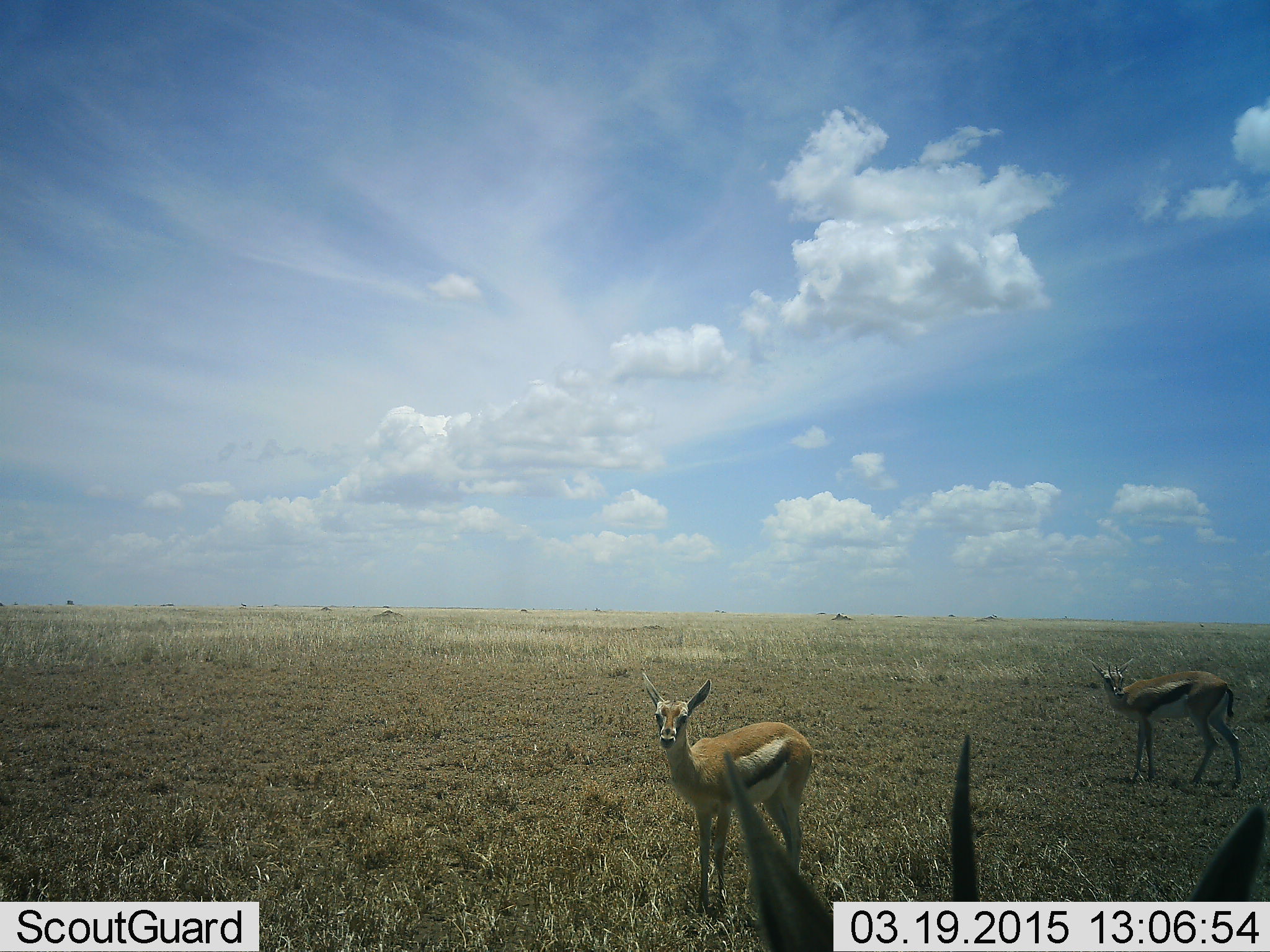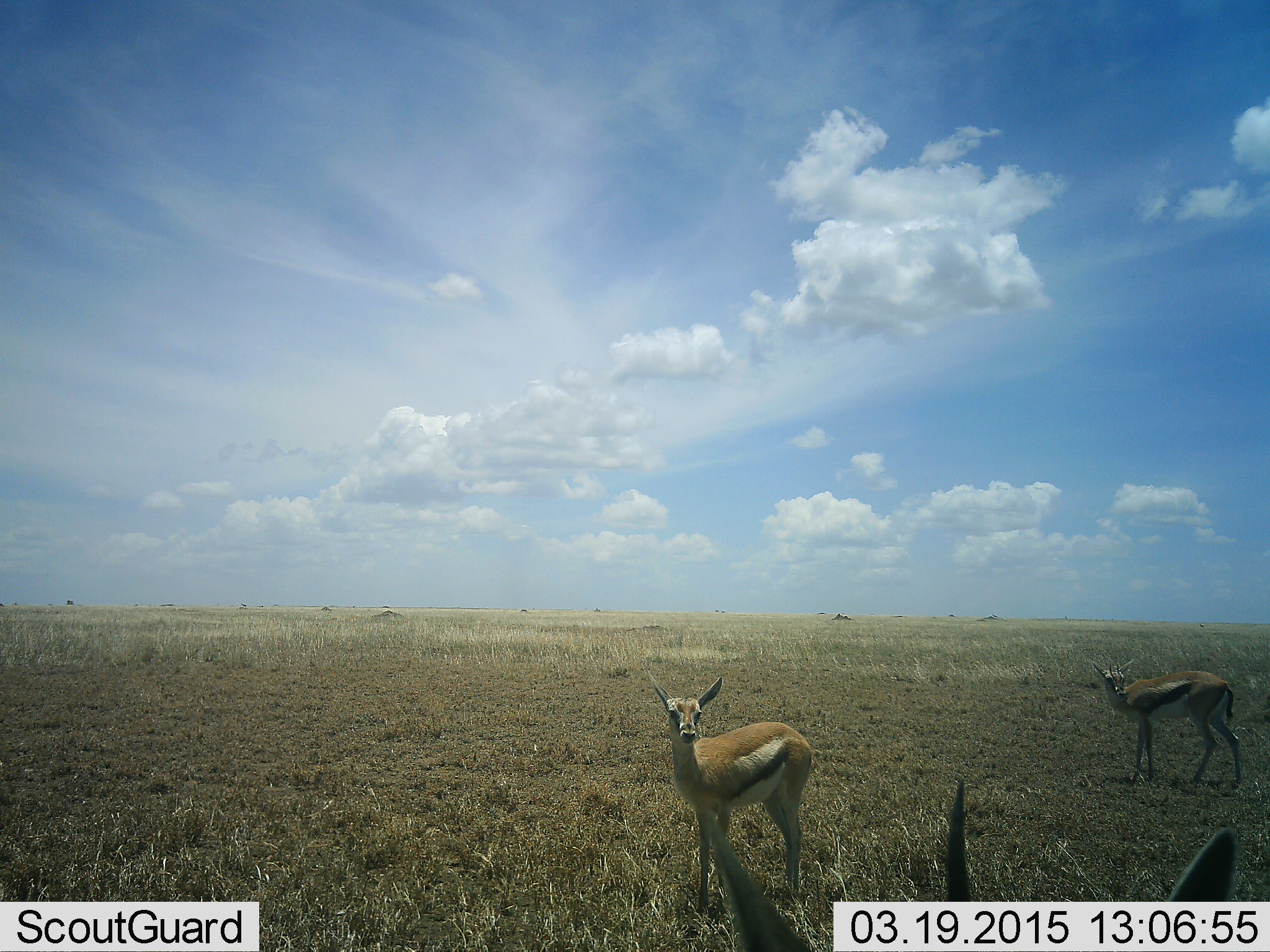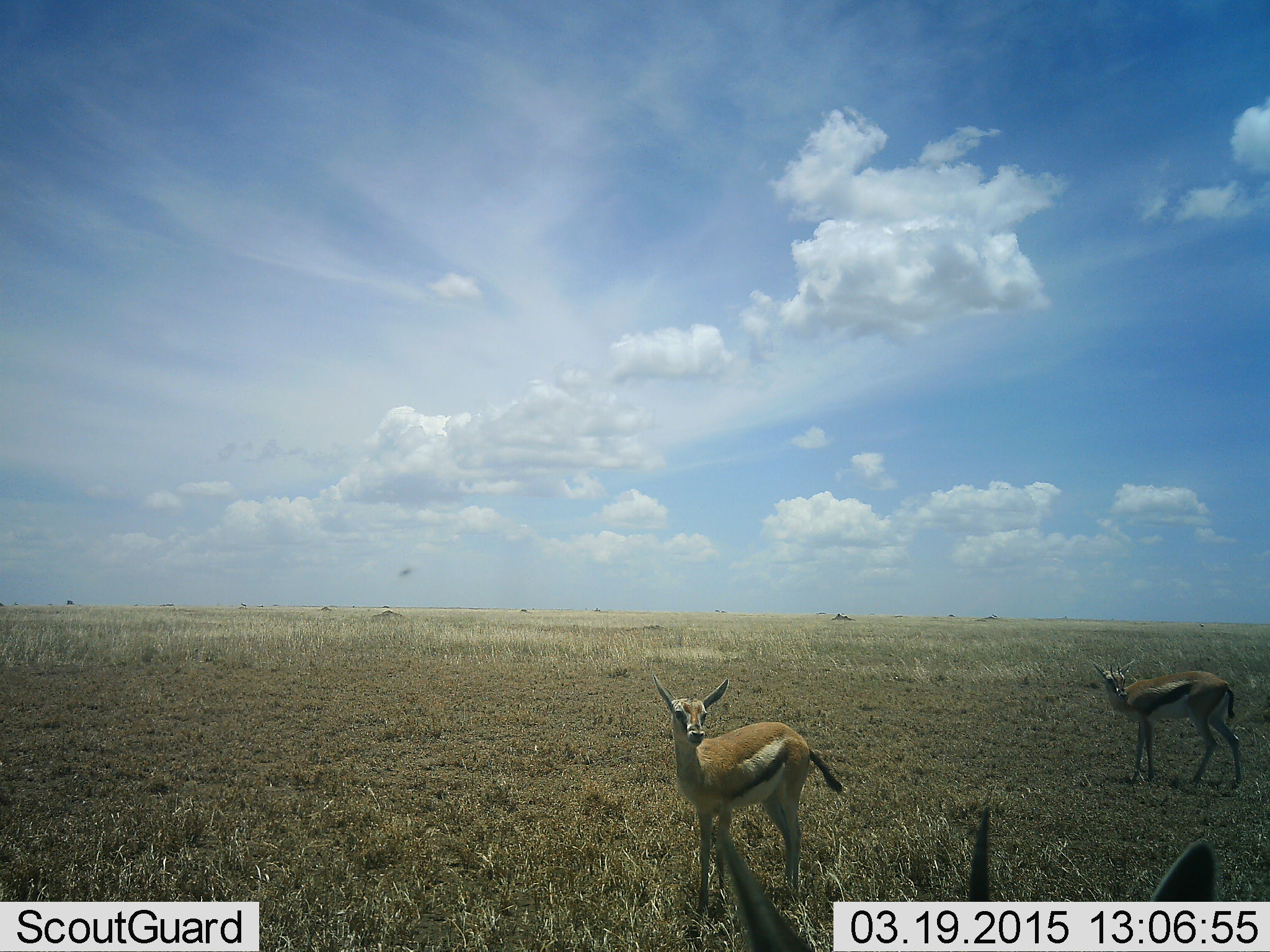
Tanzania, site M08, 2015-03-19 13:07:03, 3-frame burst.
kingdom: Animalia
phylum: Chordata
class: Mammalia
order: Artiodactyla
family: Bovidae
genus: Eudorcas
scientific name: Eudorcas thomsonii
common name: thomson's gazelle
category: gazellethomsons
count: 3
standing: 91%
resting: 9%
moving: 9%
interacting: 0%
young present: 0%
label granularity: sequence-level